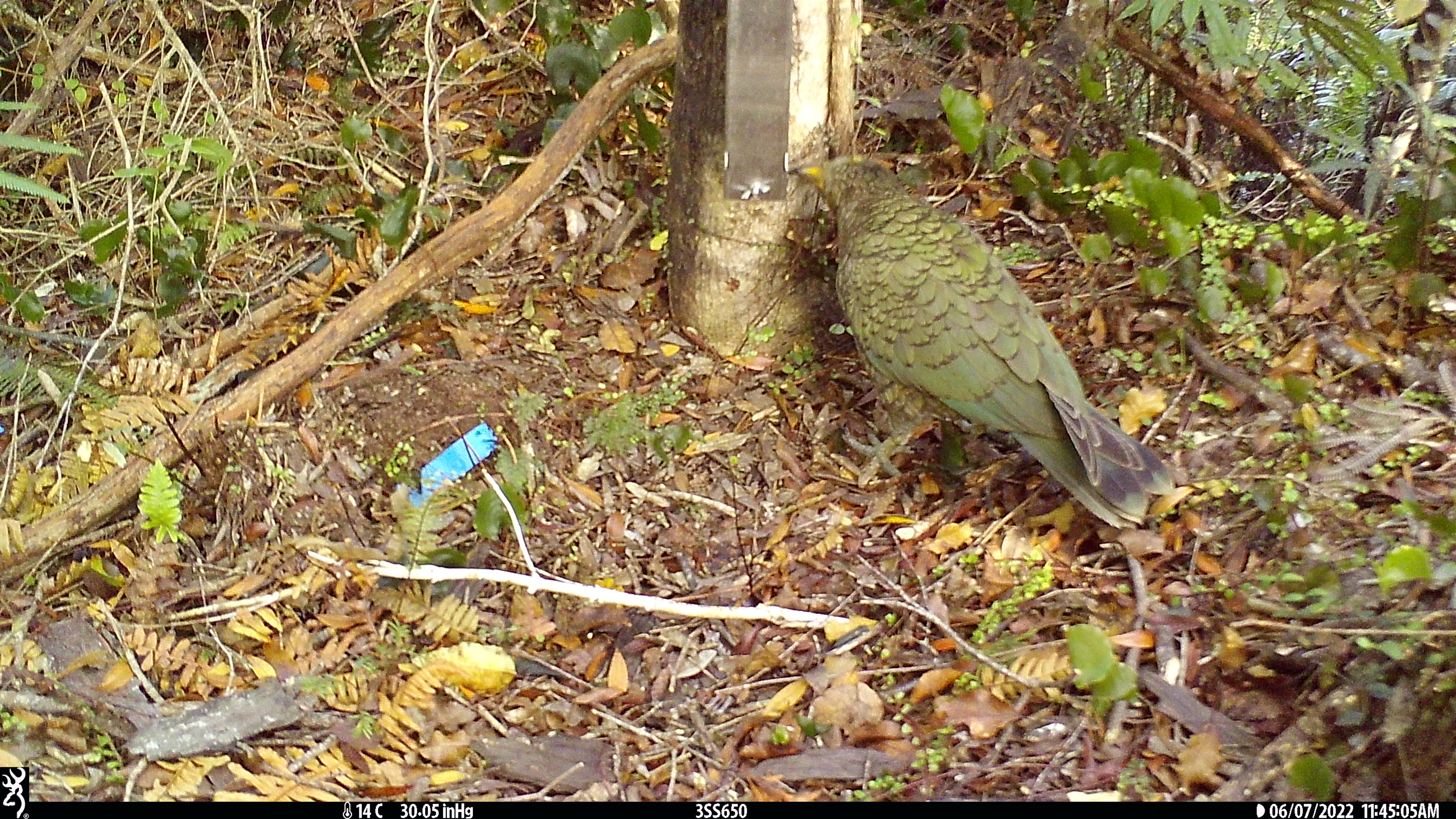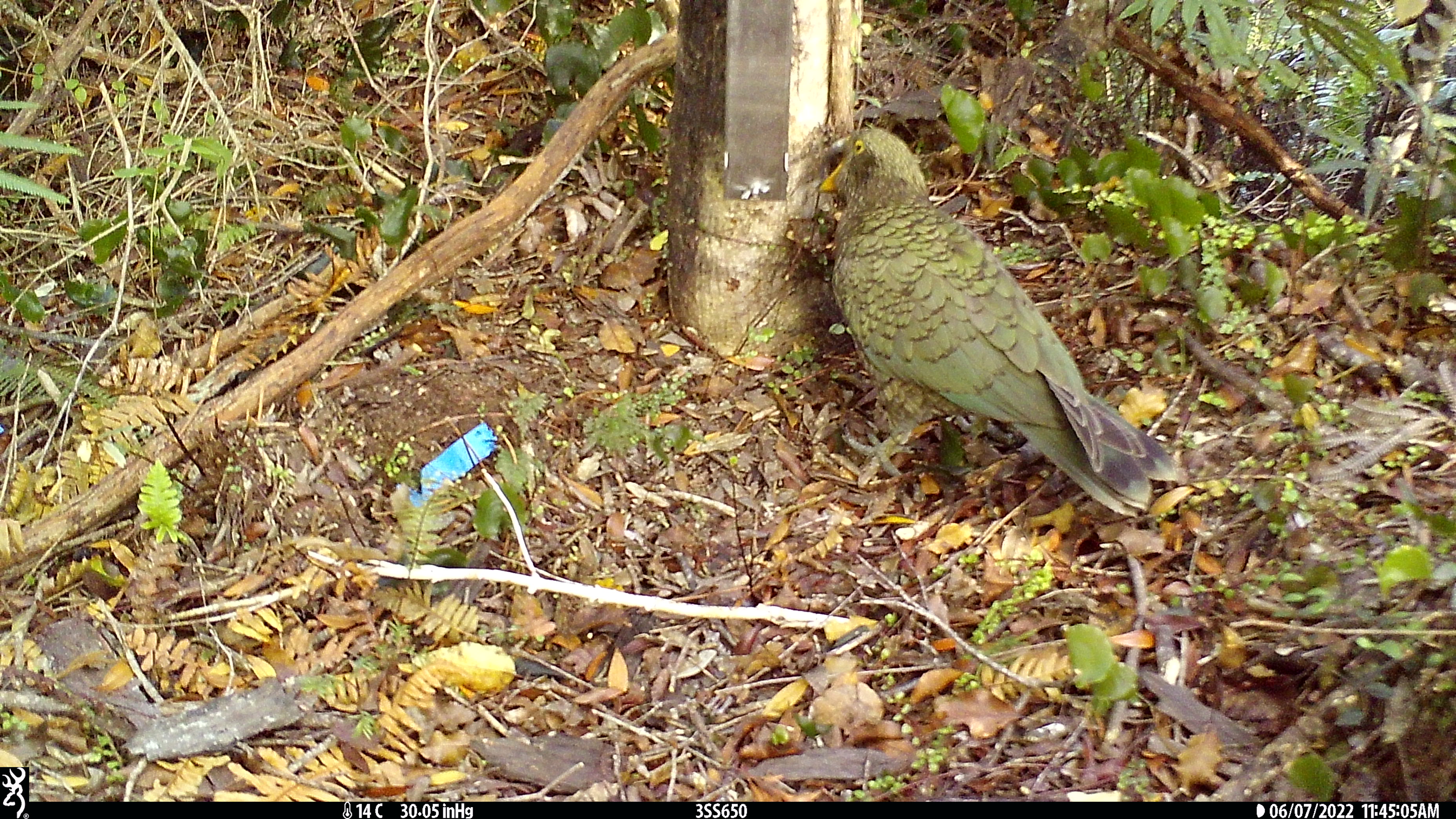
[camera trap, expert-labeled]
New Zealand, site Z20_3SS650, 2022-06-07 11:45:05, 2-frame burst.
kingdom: Animalia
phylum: Chordata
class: Aves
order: Psittaciformes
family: Strigopidae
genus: Nestor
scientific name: Nestor notabilis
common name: kea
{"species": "kea (Nestor notabilis)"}